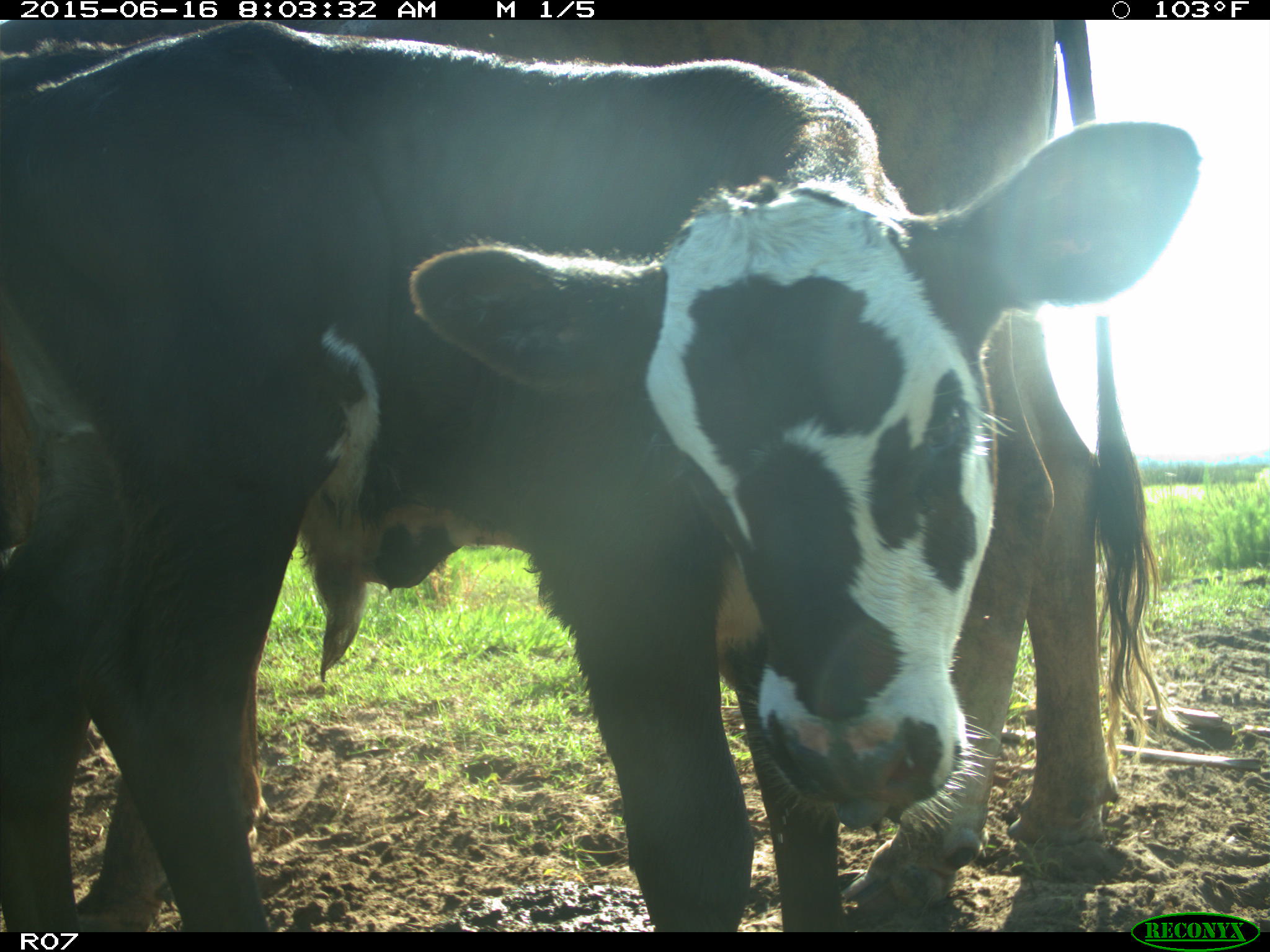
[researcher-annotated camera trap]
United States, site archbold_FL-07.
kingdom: Animalia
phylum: Chordata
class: Mammalia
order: Artiodactyla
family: Bovidae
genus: Bos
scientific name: Bos taurus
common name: domestic cow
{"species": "Bos taurus (domestic cow)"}